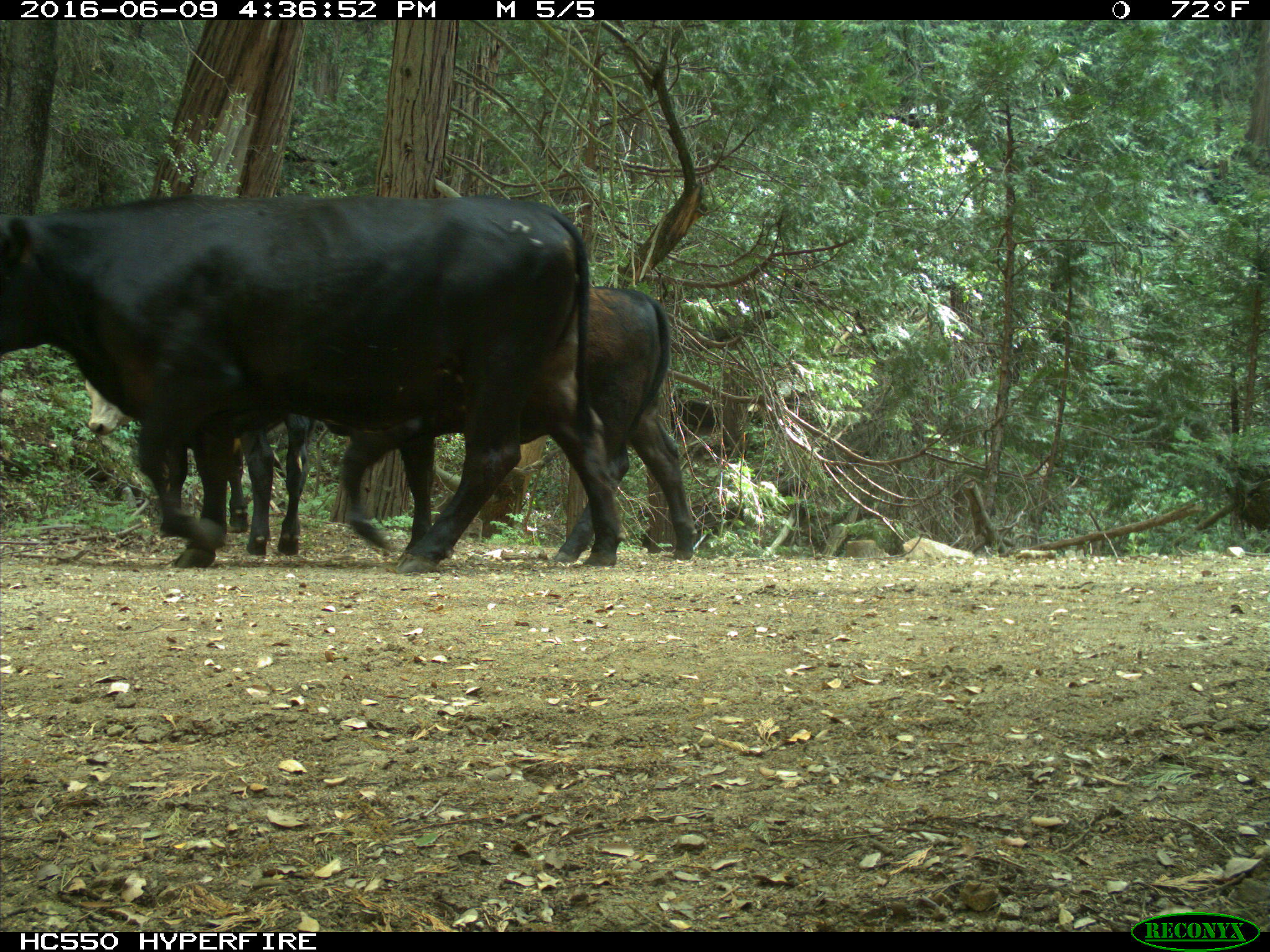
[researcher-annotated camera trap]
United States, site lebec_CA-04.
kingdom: Animalia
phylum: Chordata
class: Mammalia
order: Artiodactyla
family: Bovidae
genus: Bos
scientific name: Bos taurus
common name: domestic cow